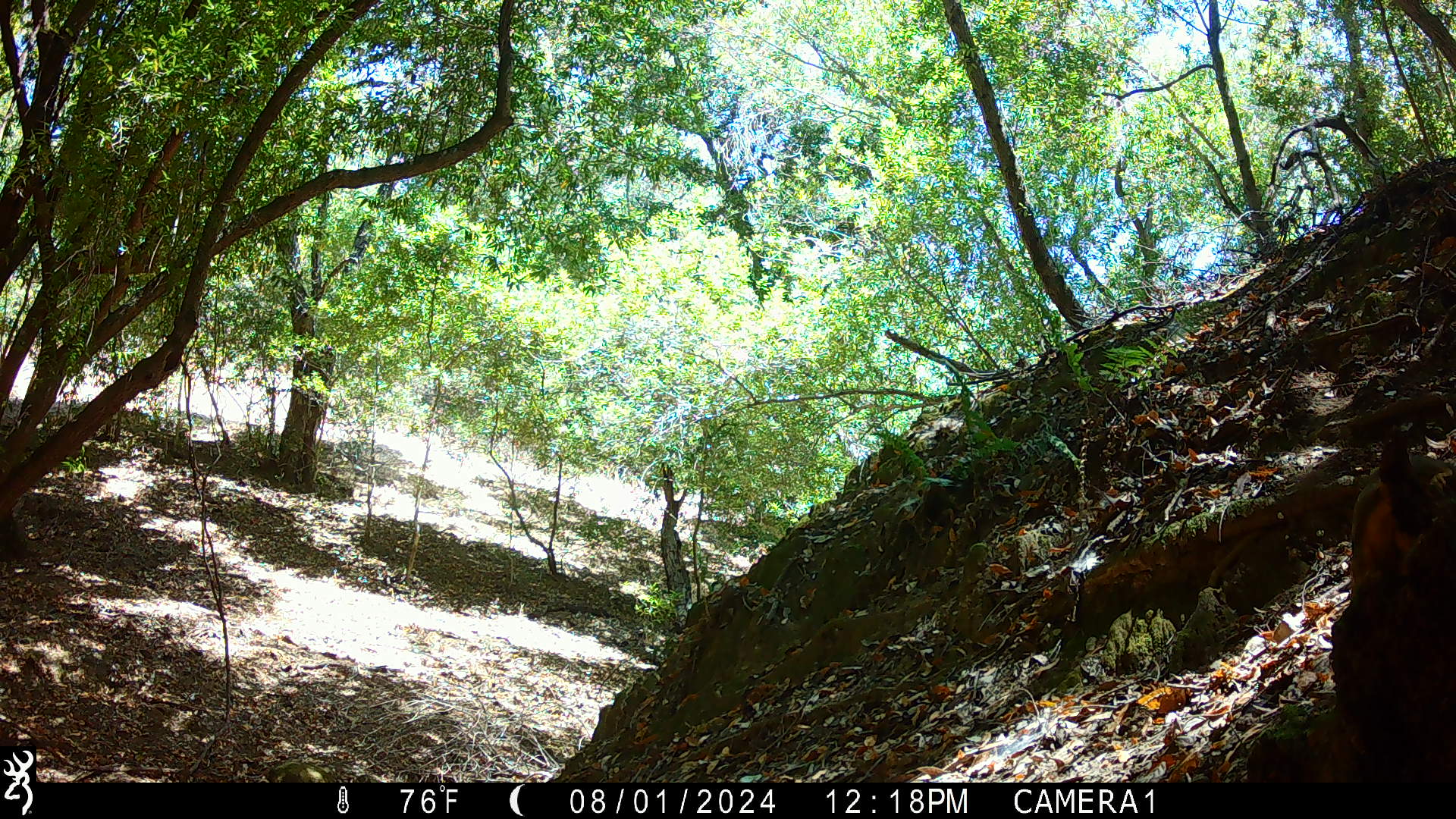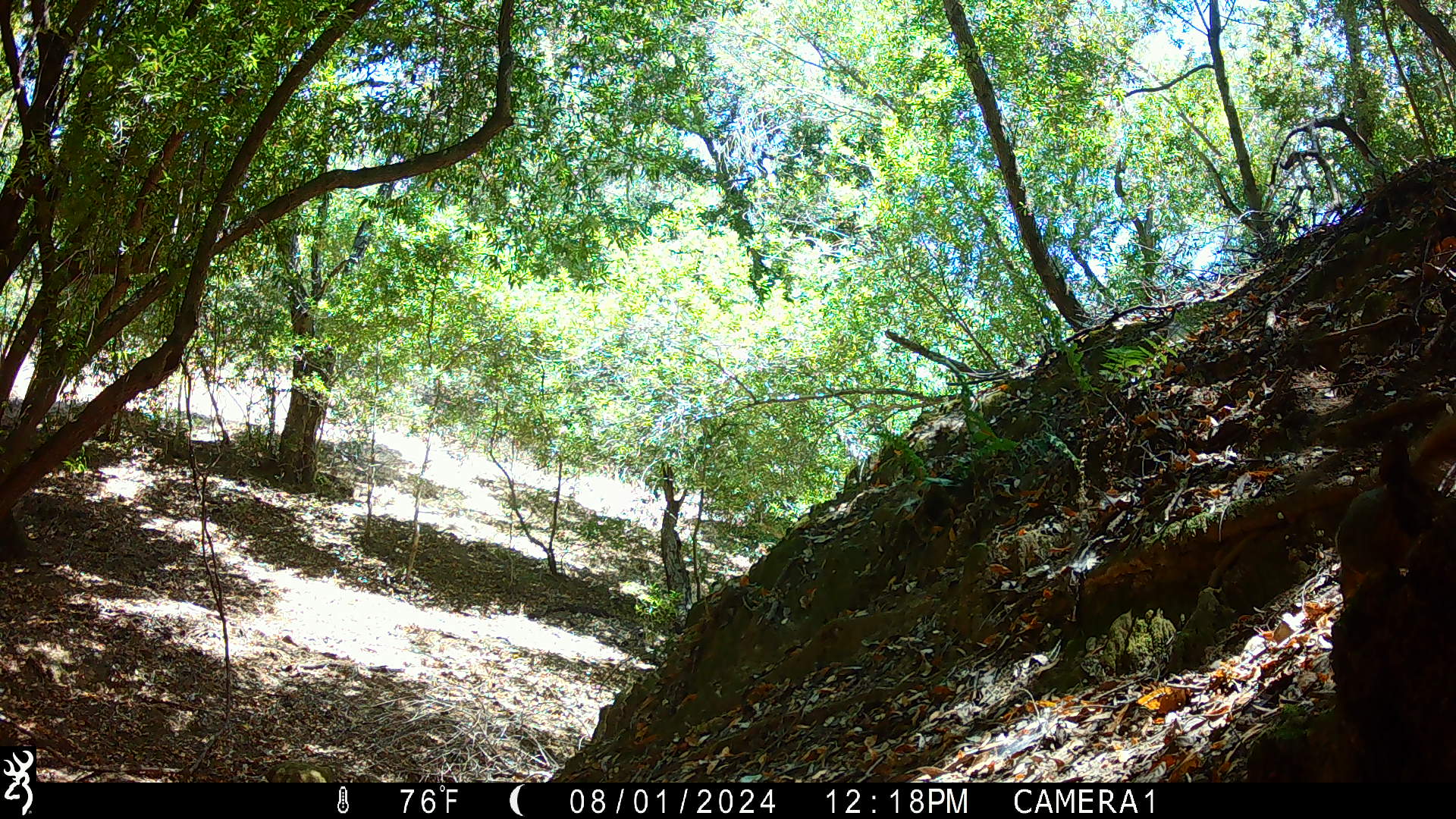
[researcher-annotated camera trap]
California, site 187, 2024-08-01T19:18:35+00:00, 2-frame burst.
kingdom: Animalia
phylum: Chordata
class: Mammalia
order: Rodentia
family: Sciuridae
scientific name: Sciuridae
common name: squirrel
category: unknown squirrel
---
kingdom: Animalia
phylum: Chordata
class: Mammalia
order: Rodentia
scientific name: Rodentia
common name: mouse or rat